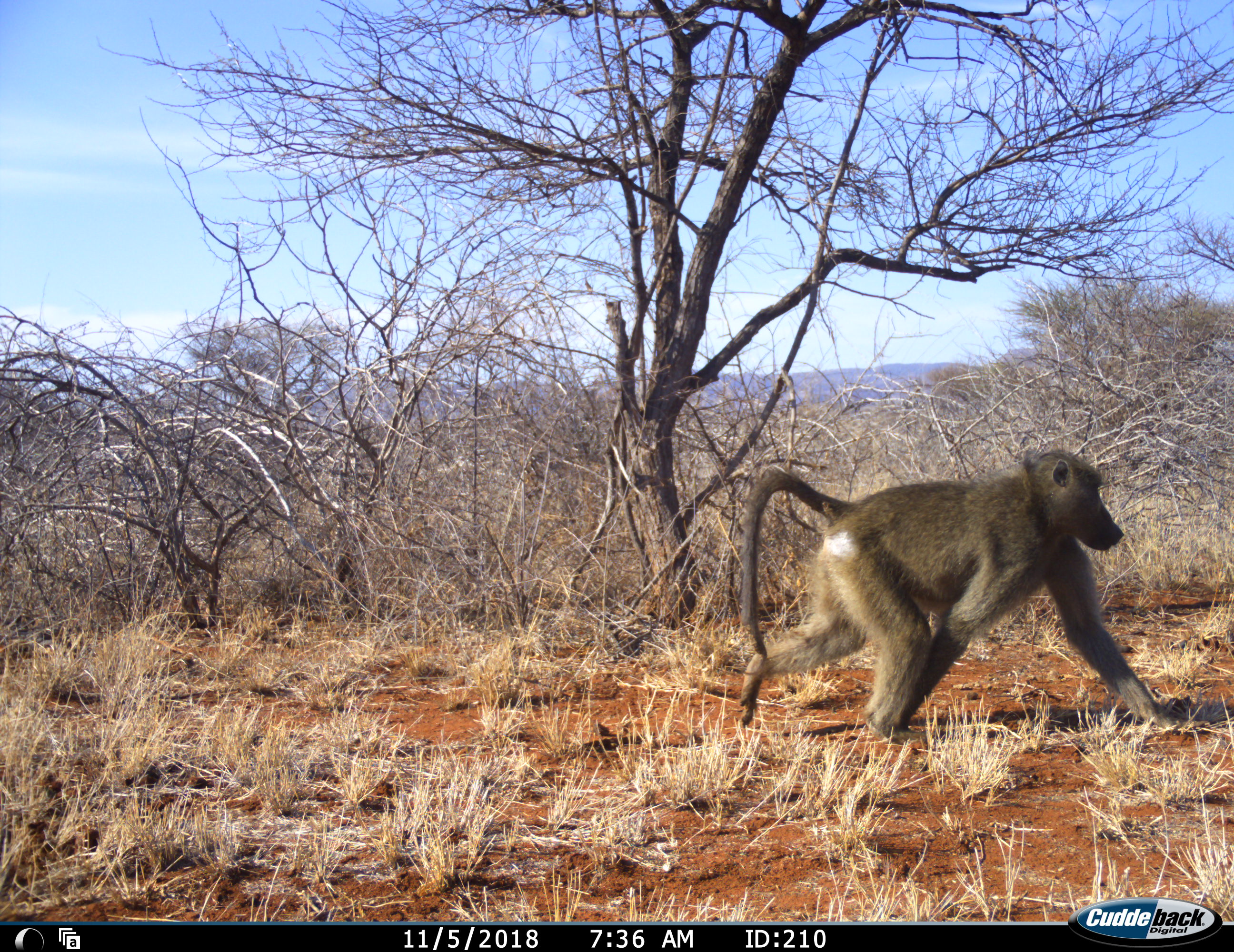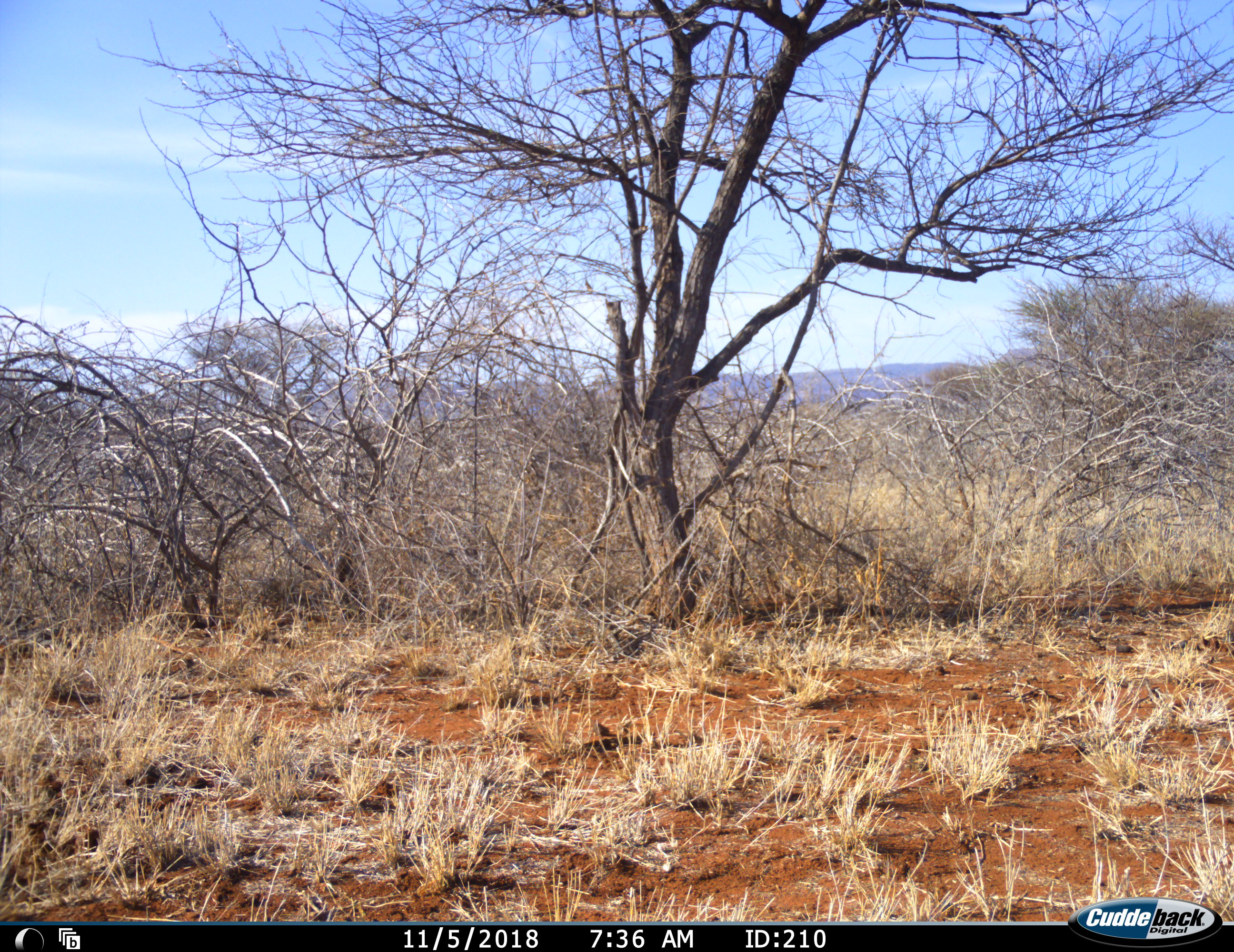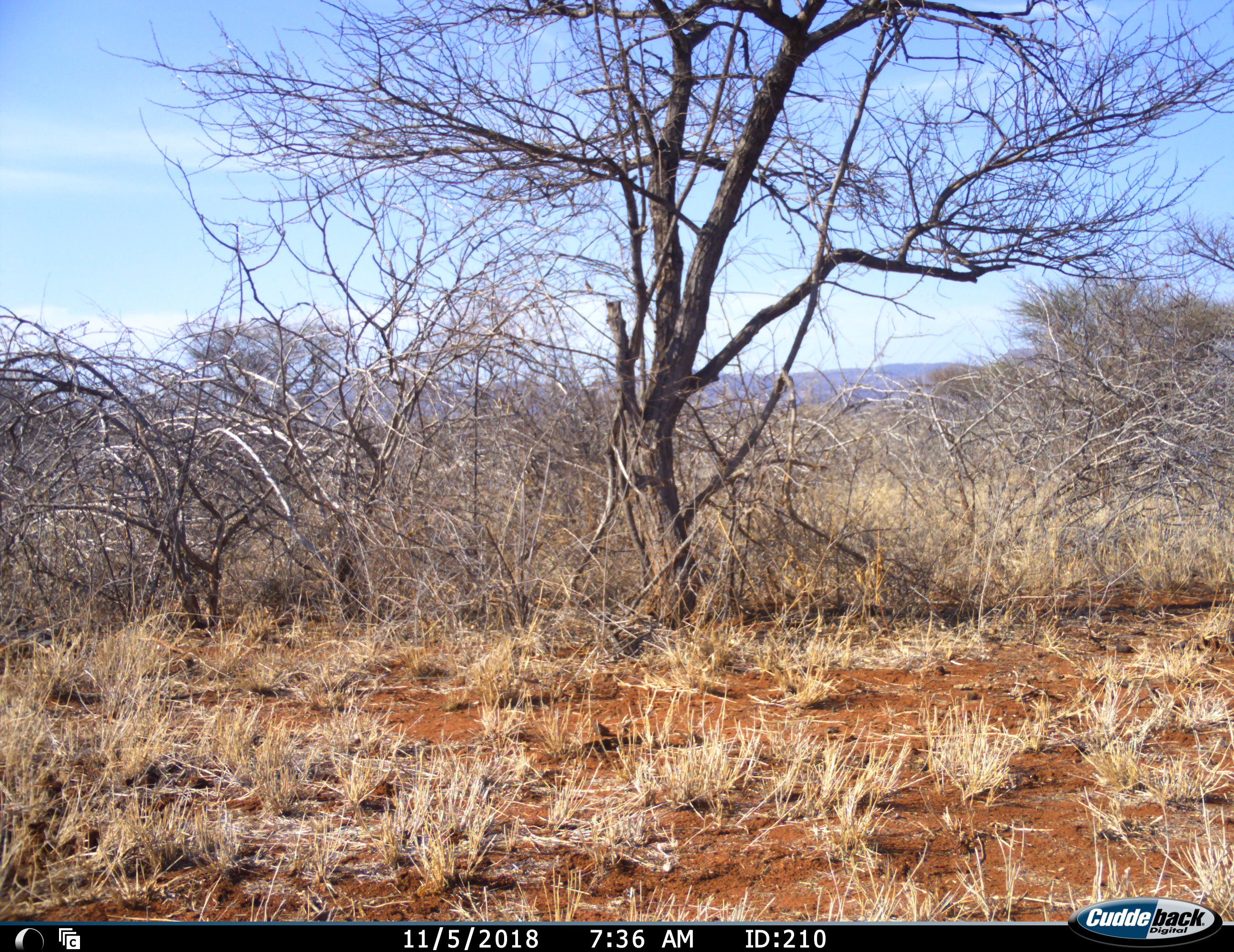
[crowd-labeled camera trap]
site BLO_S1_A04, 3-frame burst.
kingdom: Animalia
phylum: Chordata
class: Mammalia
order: Primates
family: Cercopithecidae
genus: Papio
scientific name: Papio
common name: baboon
Baboon (Papio), count 1. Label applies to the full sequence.